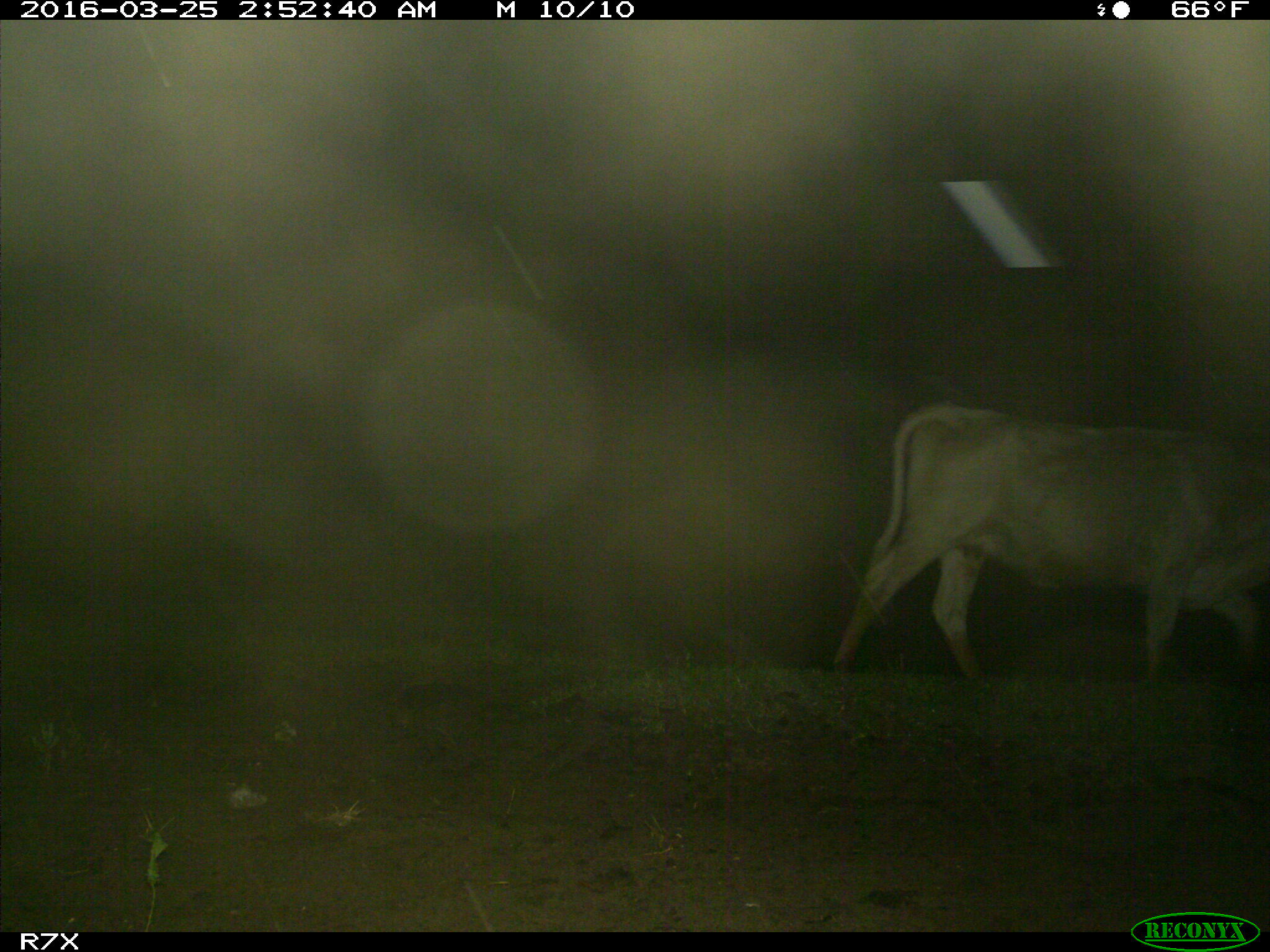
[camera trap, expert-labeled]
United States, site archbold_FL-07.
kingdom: Animalia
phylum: Chordata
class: Mammalia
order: Artiodactyla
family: Bovidae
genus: Bos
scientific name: Bos taurus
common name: domestic cow